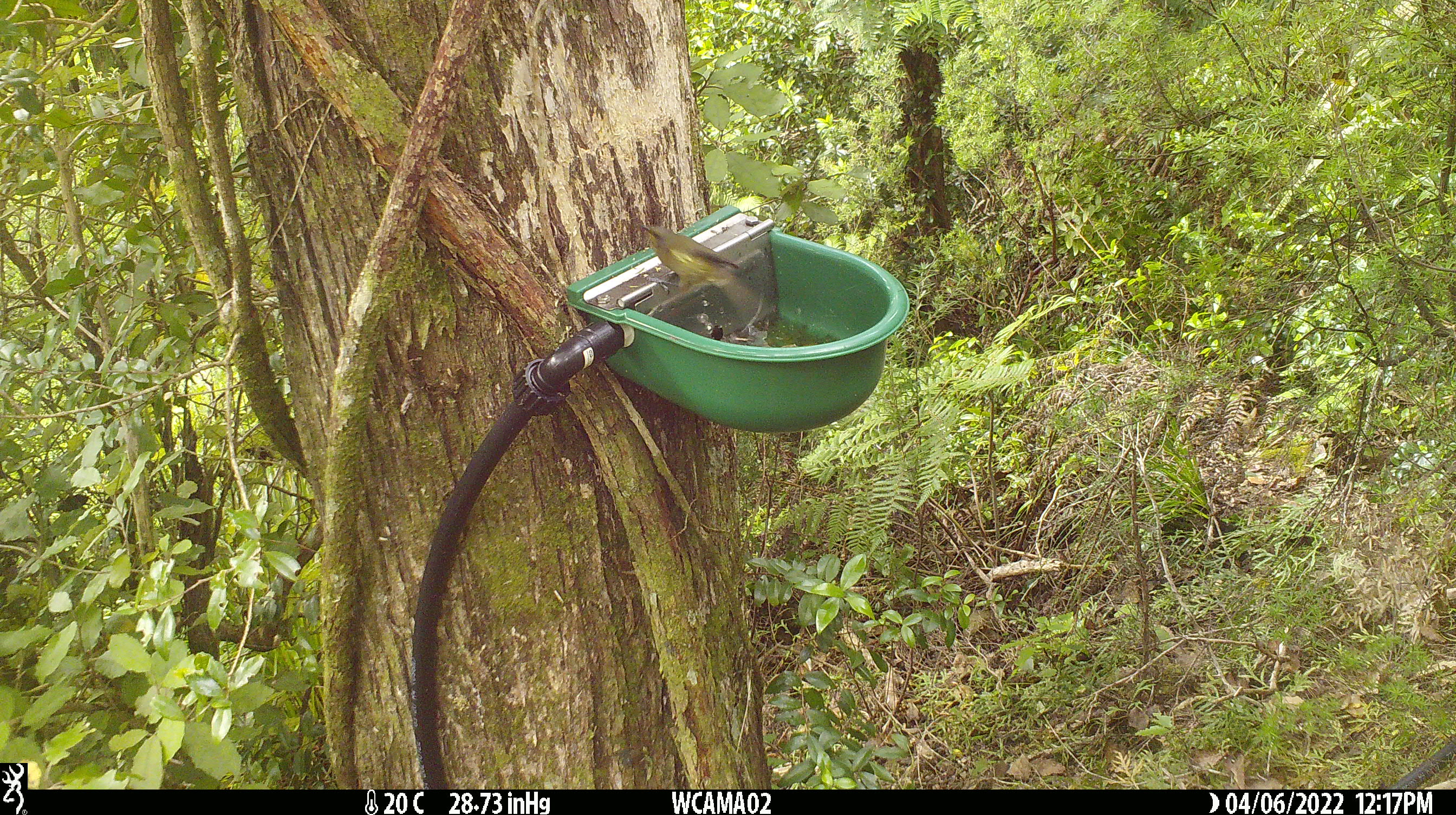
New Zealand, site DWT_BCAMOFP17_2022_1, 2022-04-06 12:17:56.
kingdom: Animalia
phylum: Chordata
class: Aves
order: Passeriformes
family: Meliphagidae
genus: Anthornis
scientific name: Anthornis melanura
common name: new zealand bellbird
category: bellbird